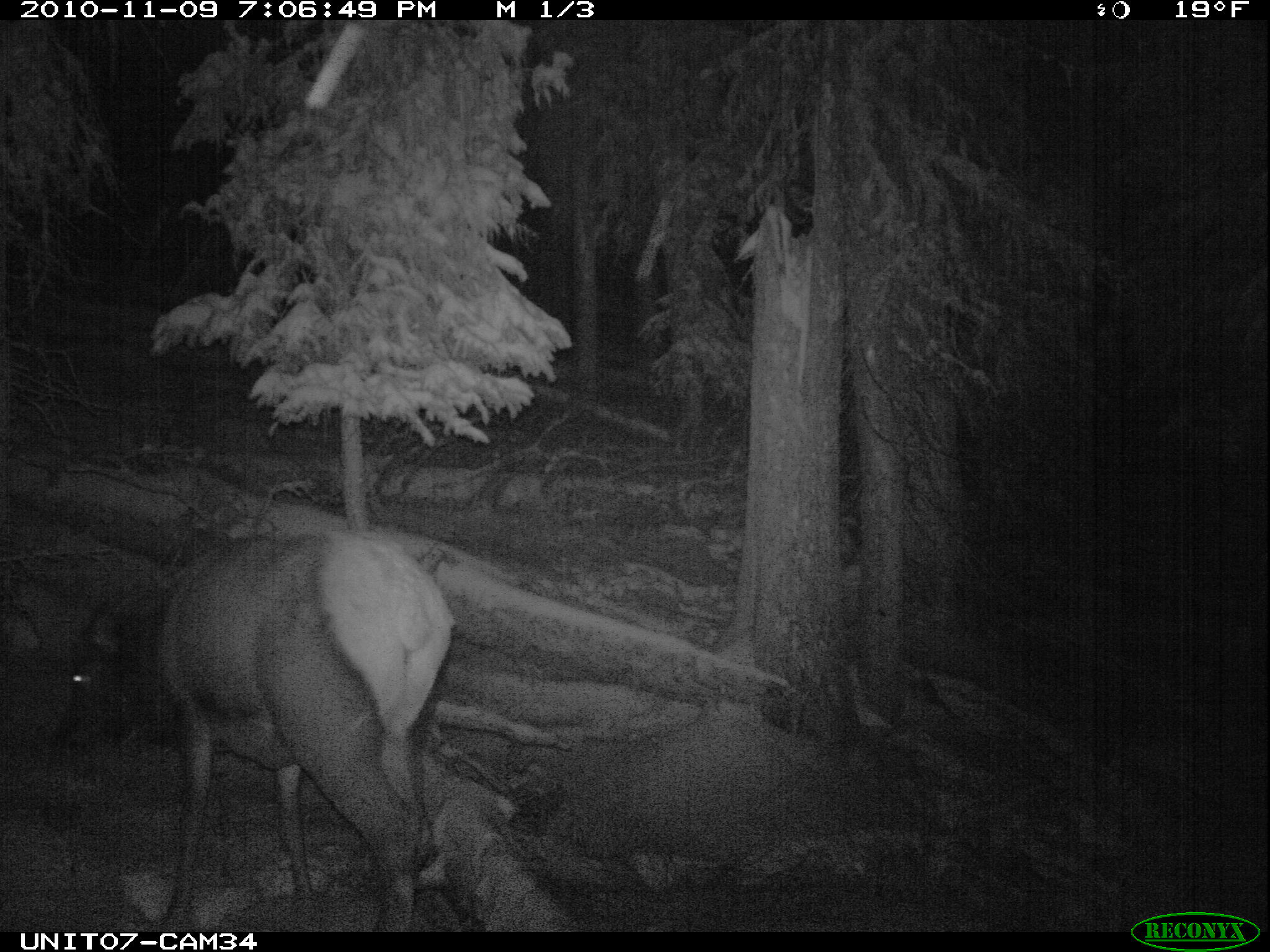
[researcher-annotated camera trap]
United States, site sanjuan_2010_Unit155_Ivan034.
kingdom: Animalia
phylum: Chordata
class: Mammalia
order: Artiodactyla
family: Cervidae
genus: Cervus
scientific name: Cervus elaphus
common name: red deer